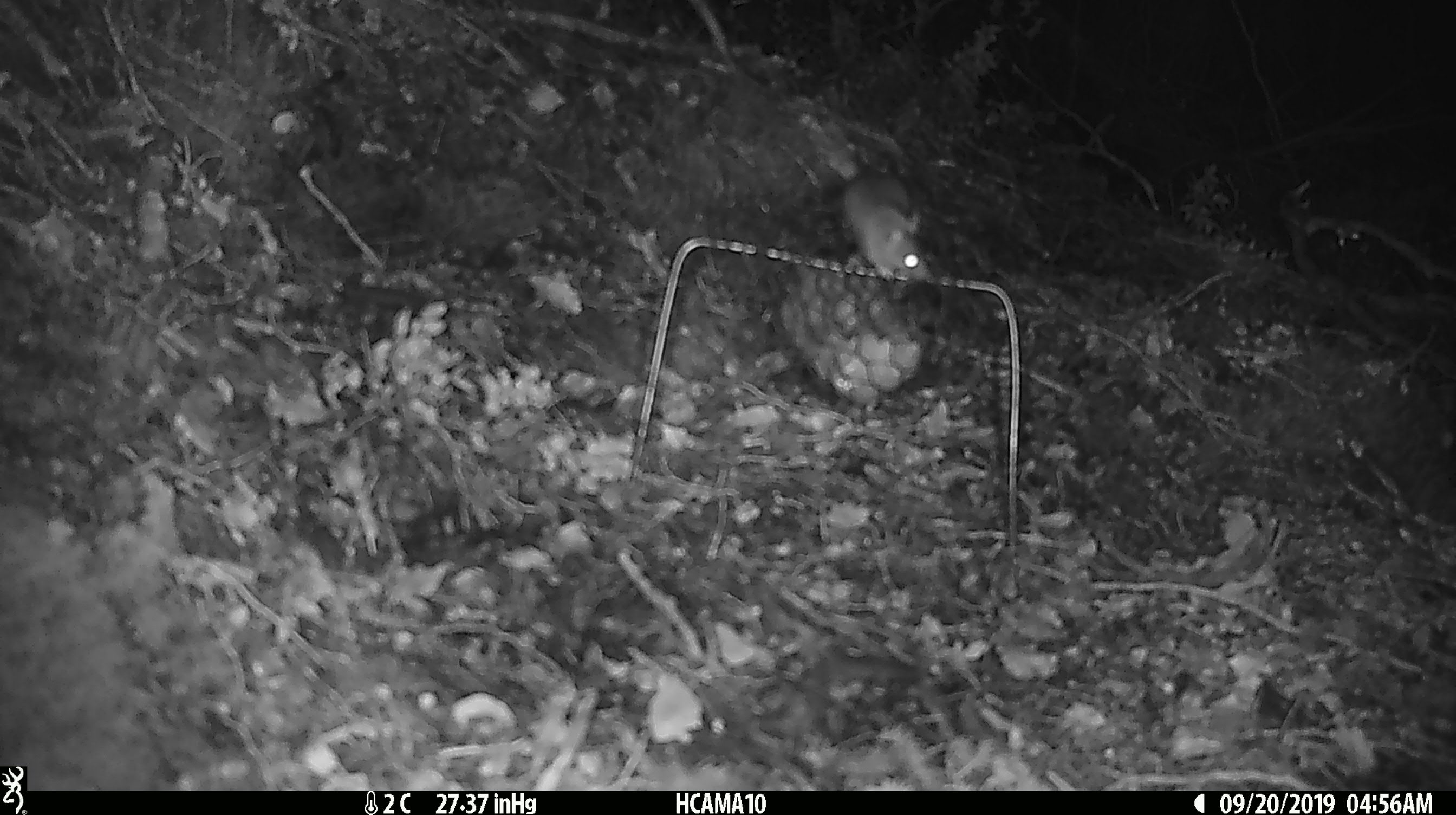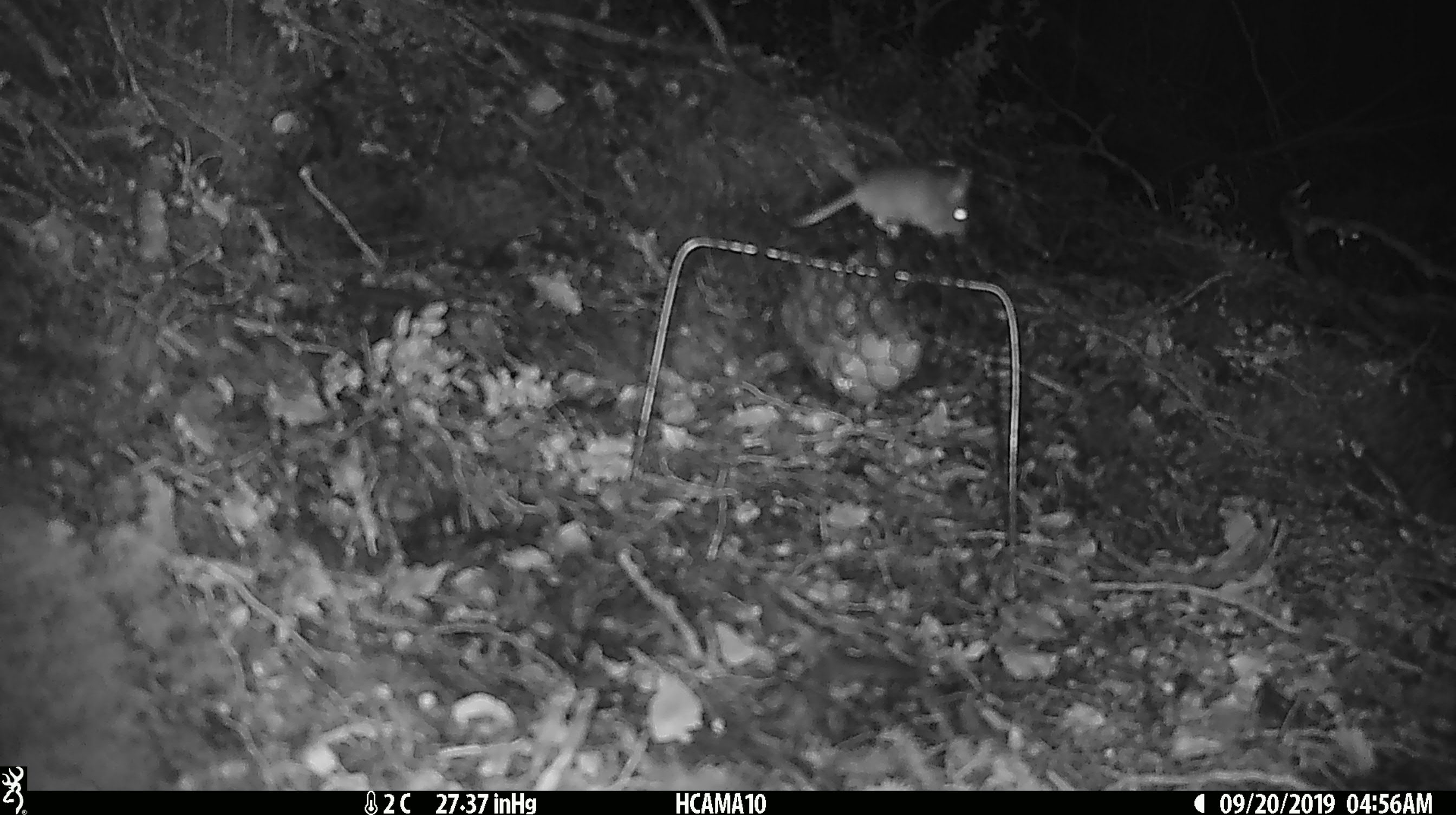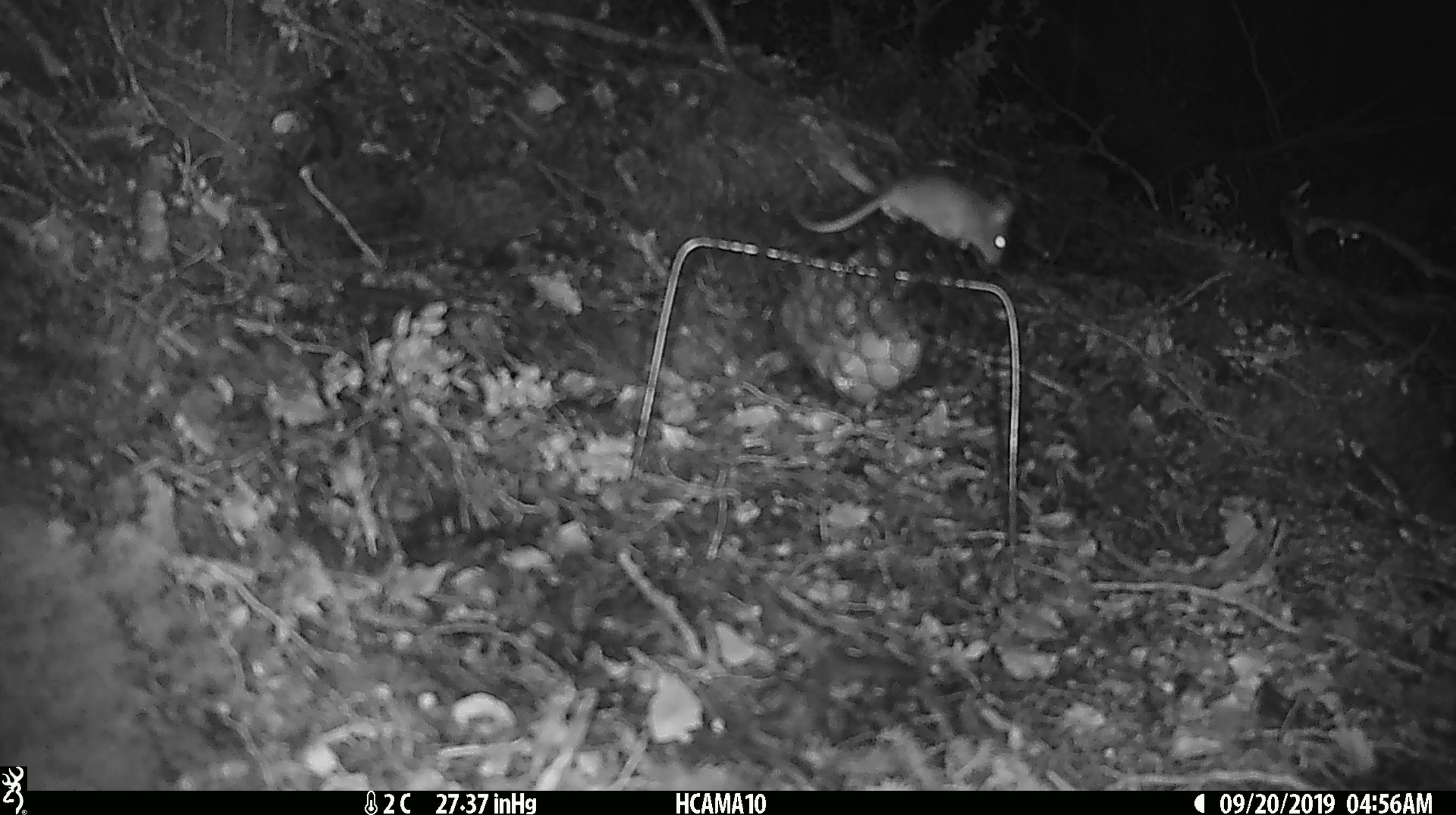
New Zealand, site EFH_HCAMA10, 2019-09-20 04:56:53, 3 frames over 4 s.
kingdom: Animalia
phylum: Chordata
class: Mammalia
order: Rodentia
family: Muridae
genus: Mus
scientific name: Mus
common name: mouse